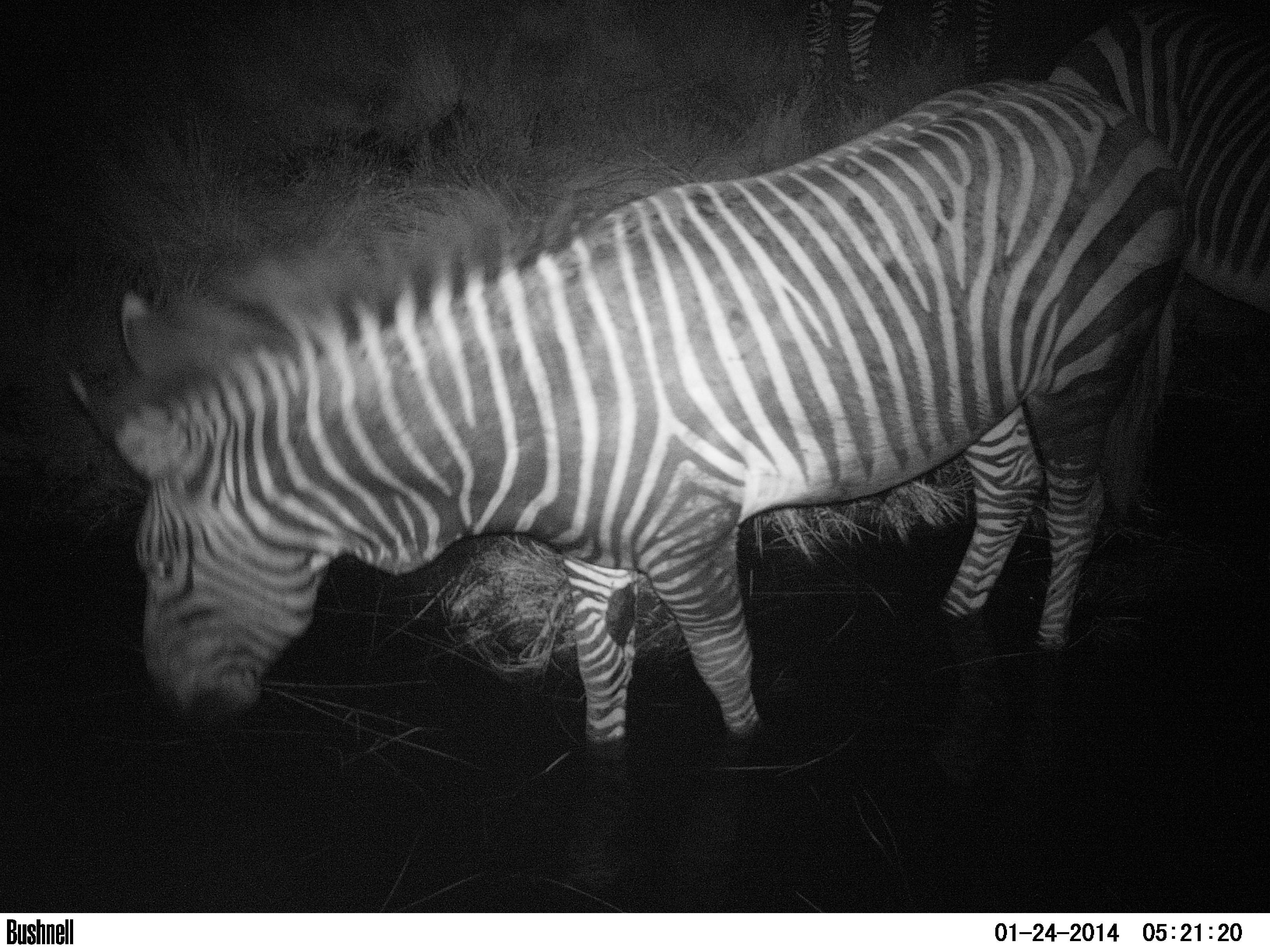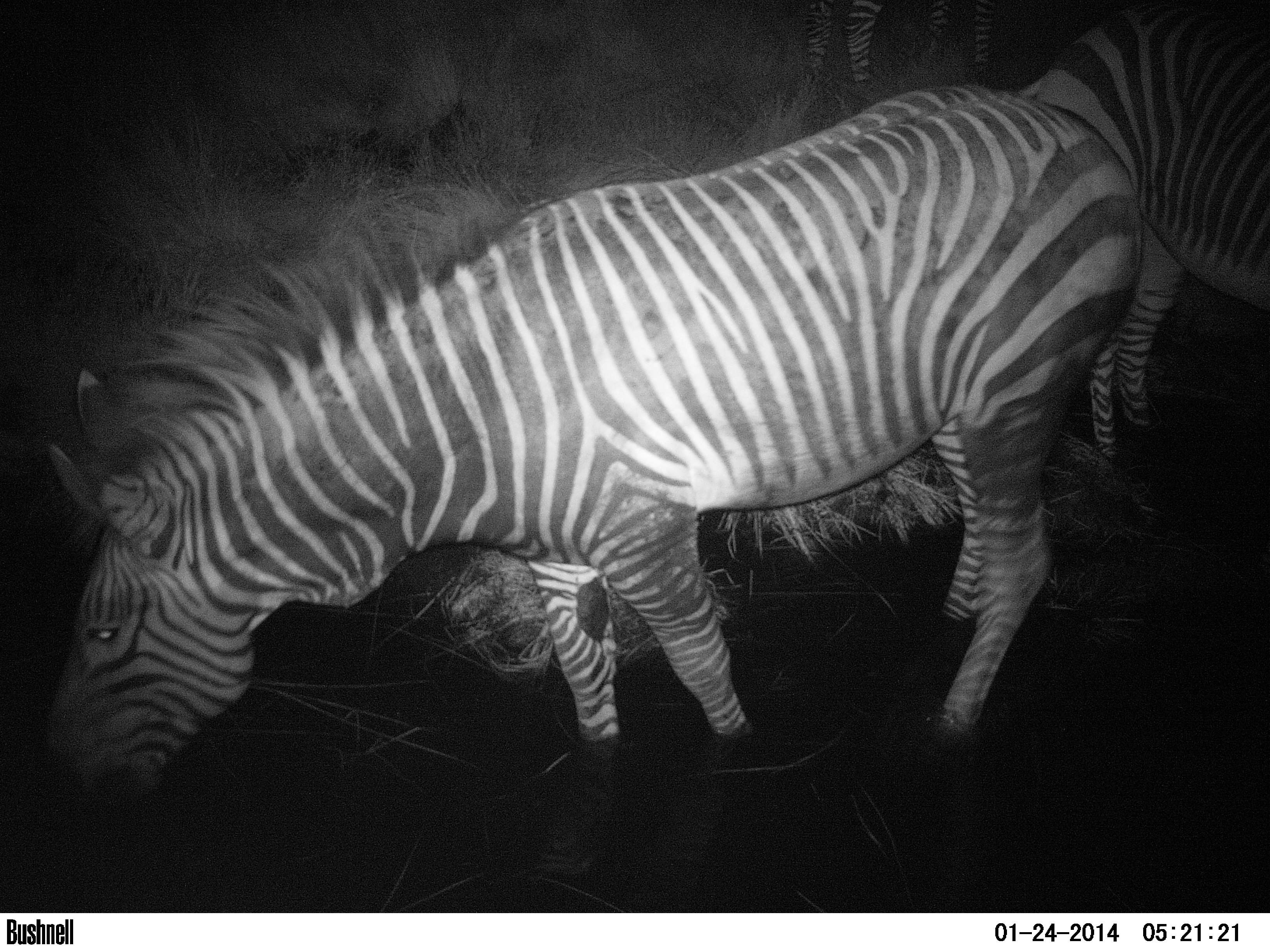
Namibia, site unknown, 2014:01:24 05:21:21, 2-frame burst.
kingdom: Animalia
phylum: Chordata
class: Mammalia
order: Perissodactyla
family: Equidae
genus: Equus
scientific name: Equus zebra hartmannae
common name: hartmann's mountain zebra